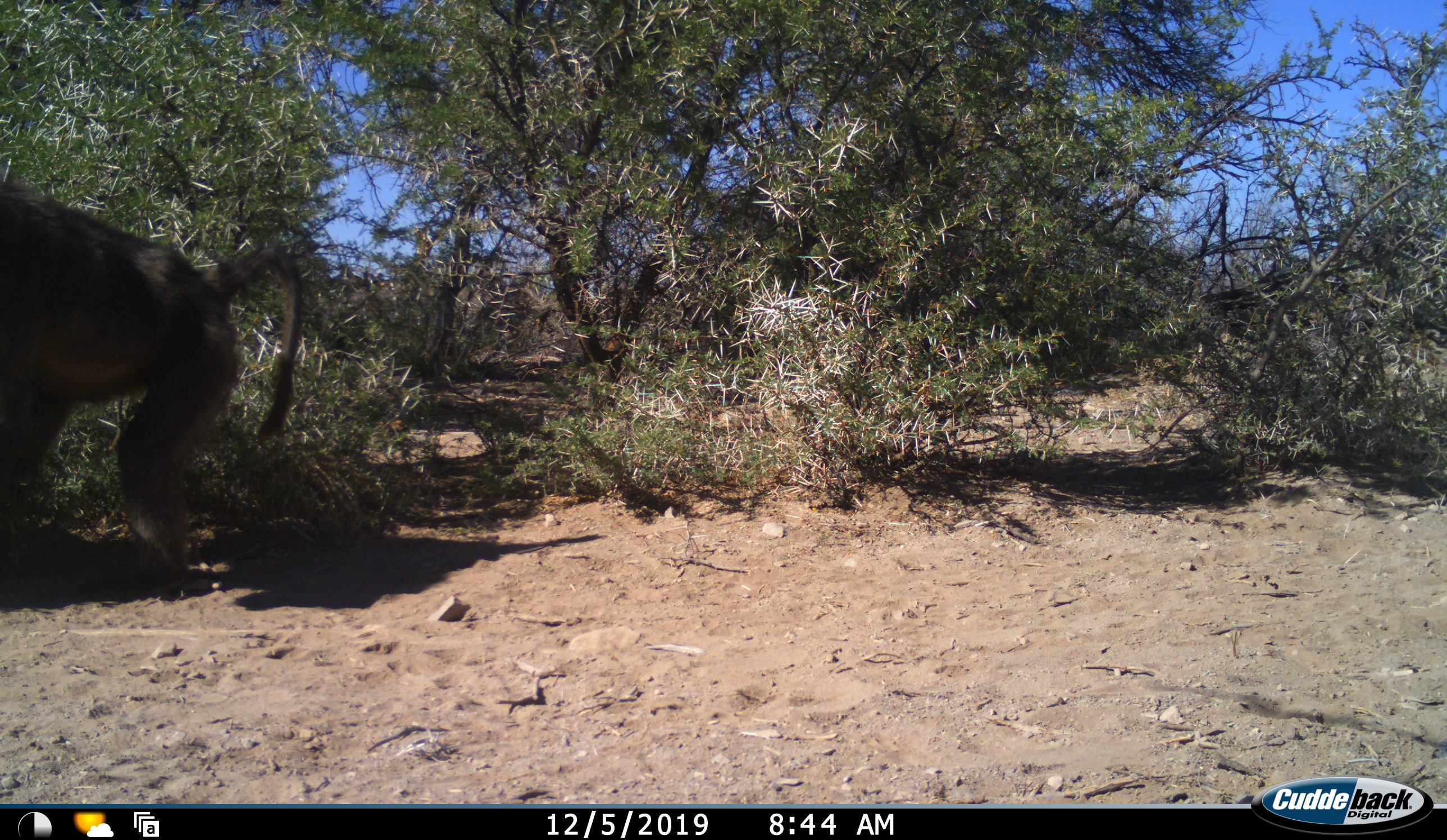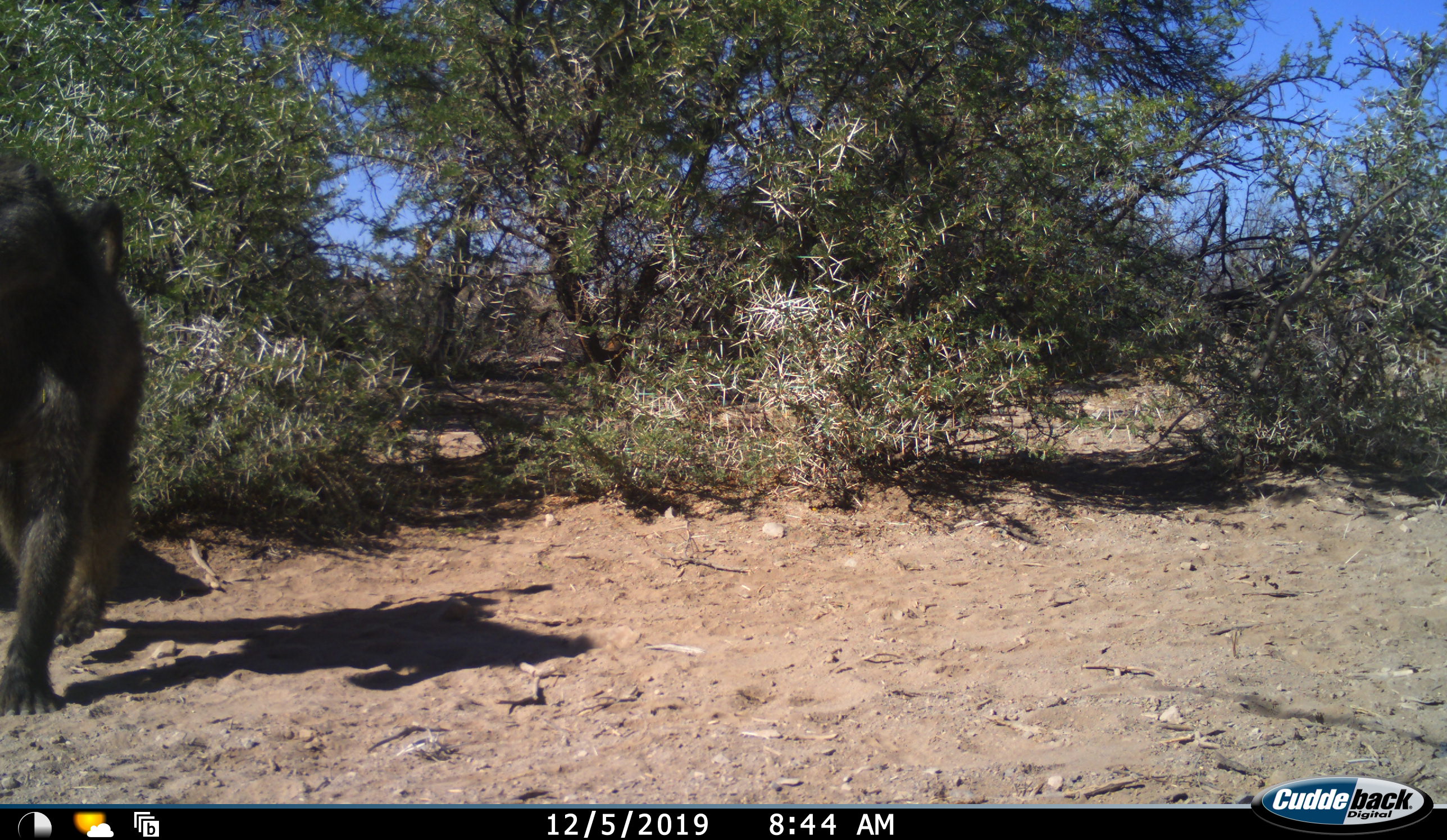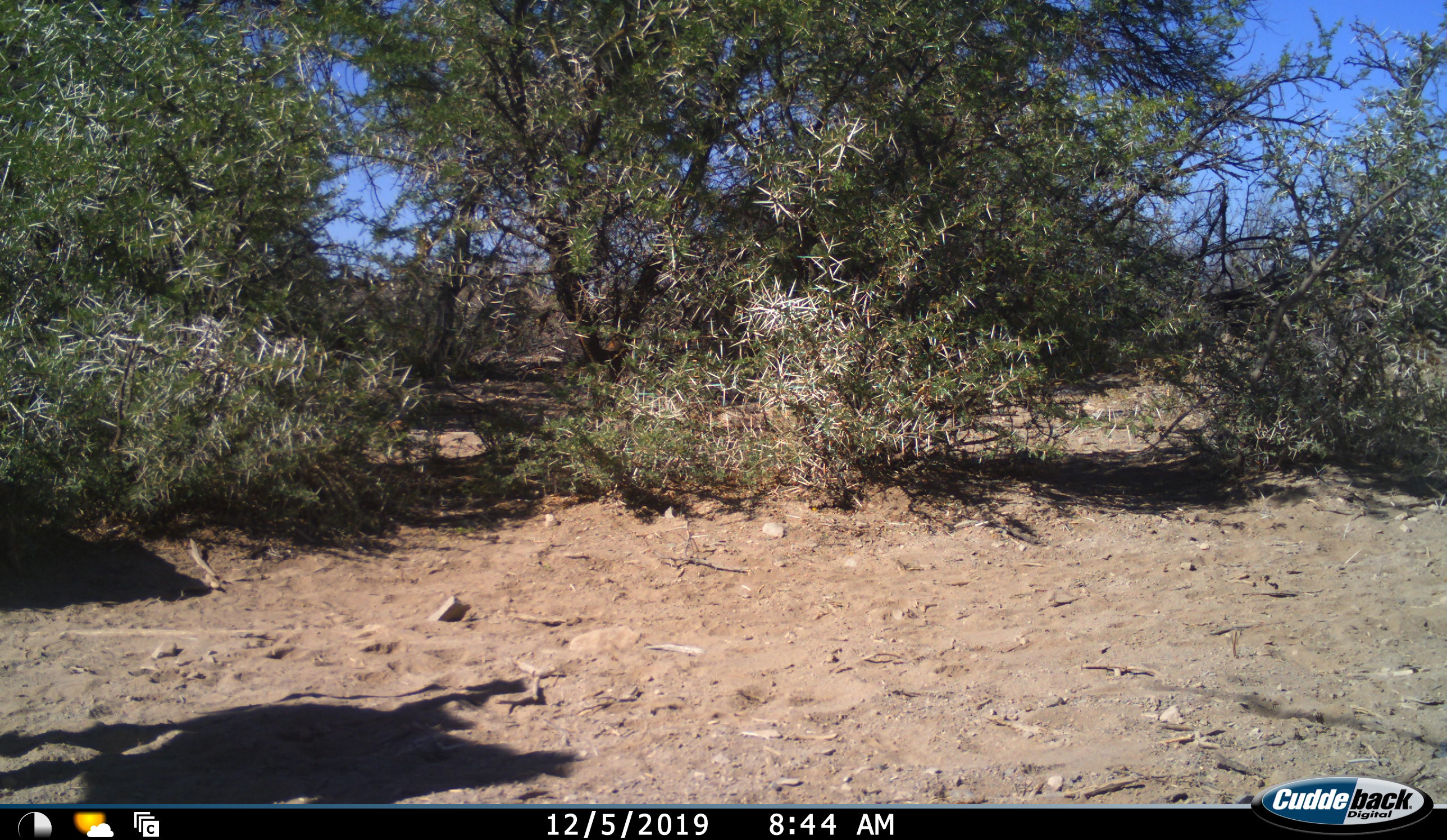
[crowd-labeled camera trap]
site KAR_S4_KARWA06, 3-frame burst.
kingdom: Animalia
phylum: Chordata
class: Mammalia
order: Primates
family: Cercopithecidae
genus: Papio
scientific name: Papio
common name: baboon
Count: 1.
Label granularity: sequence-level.